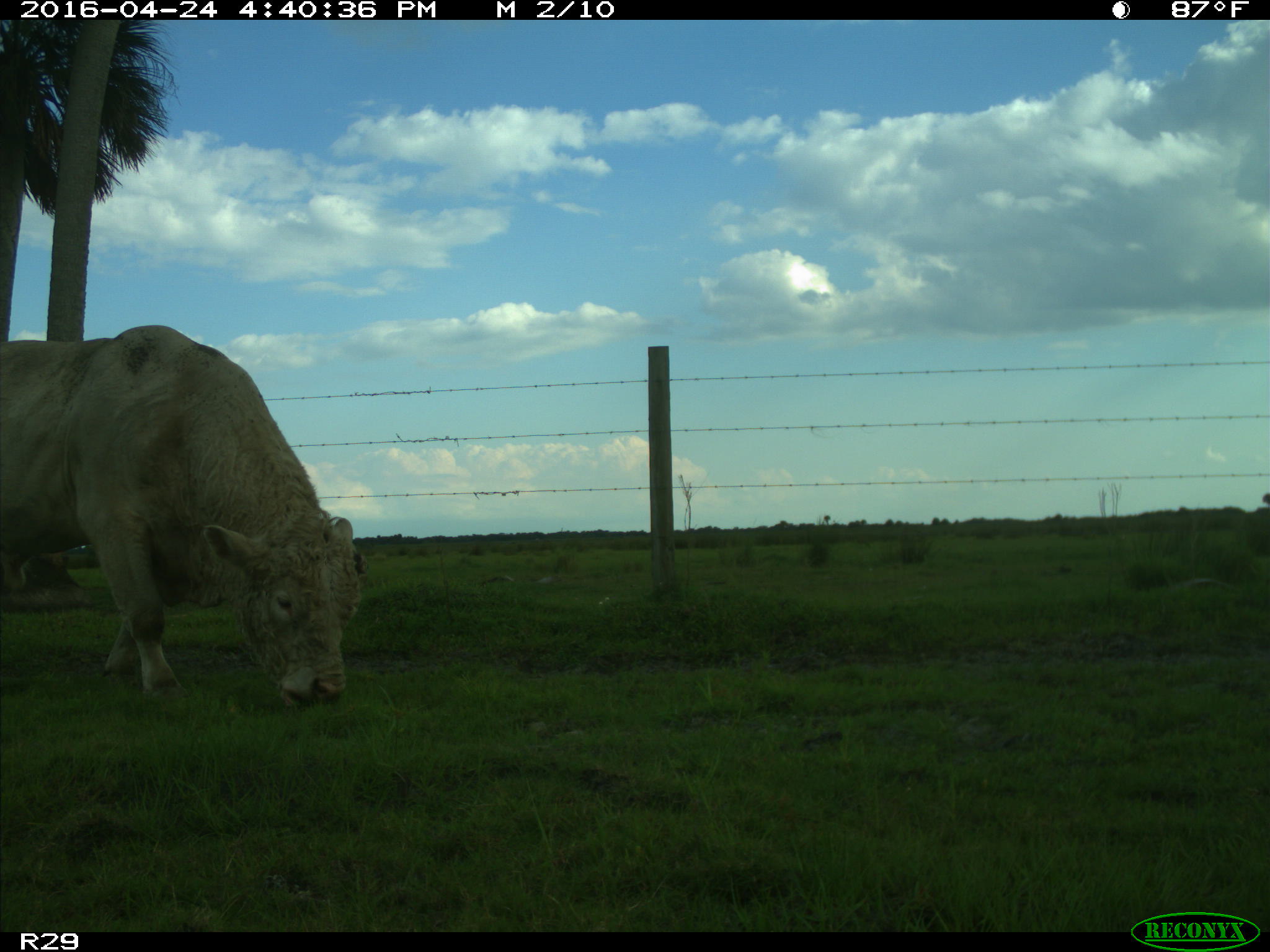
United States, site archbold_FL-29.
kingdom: Animalia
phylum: Chordata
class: Mammalia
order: Artiodactyla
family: Bovidae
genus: Bos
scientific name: Bos taurus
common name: domestic cow